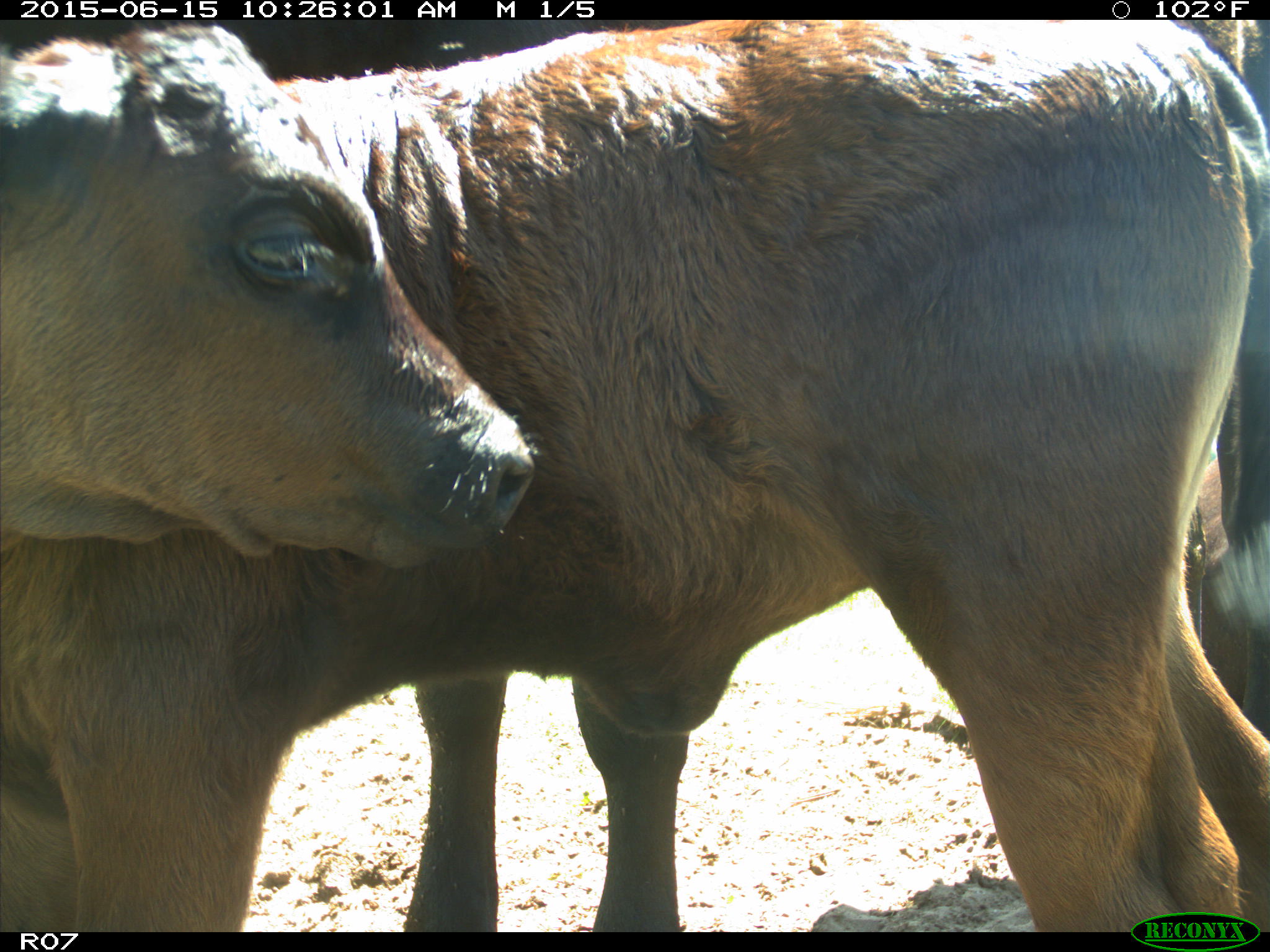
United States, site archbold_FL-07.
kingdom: Animalia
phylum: Chordata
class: Mammalia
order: Artiodactyla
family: Bovidae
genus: Bos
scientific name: Bos taurus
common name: domestic cow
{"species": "Bos taurus (domestic cow)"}